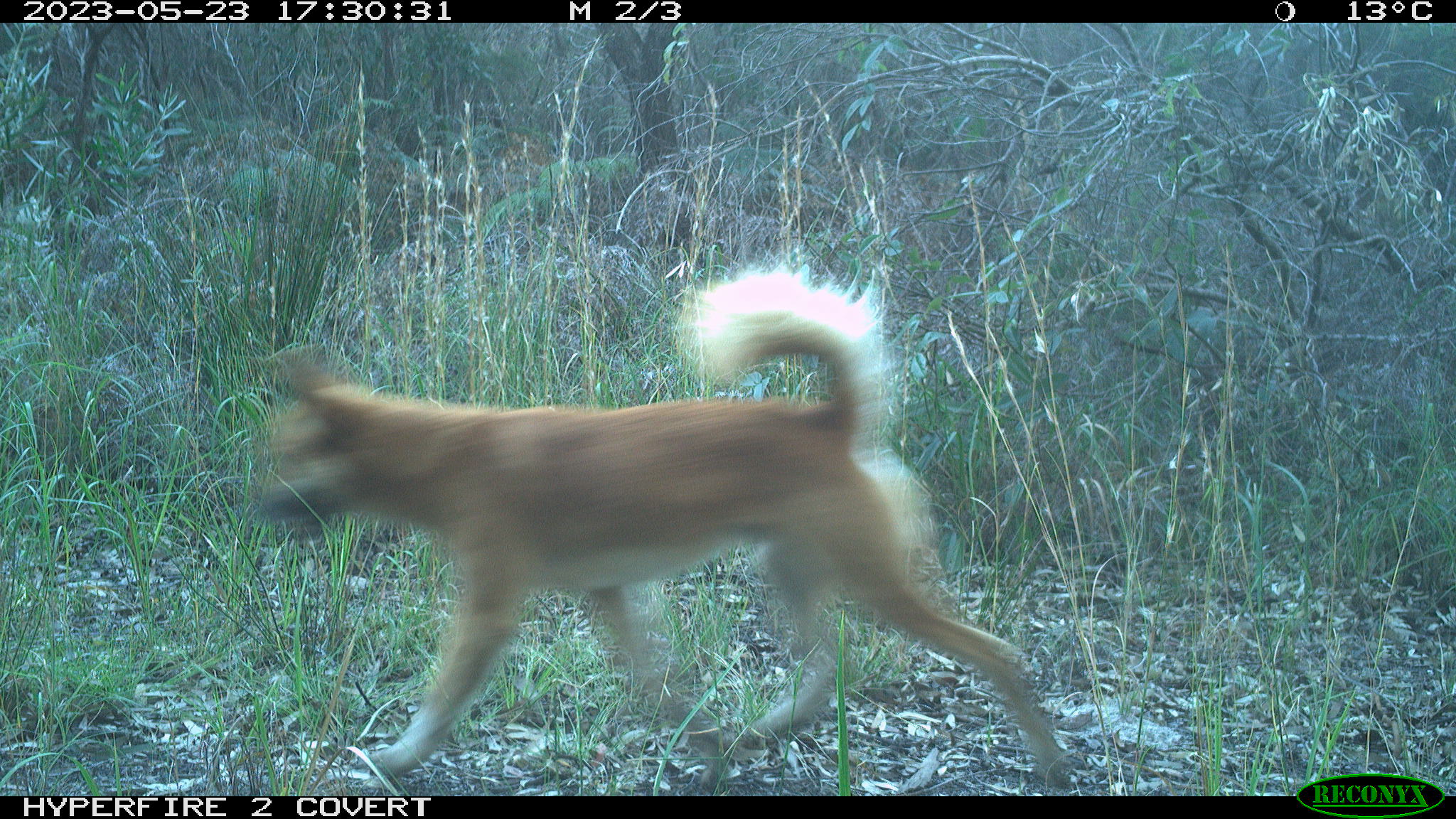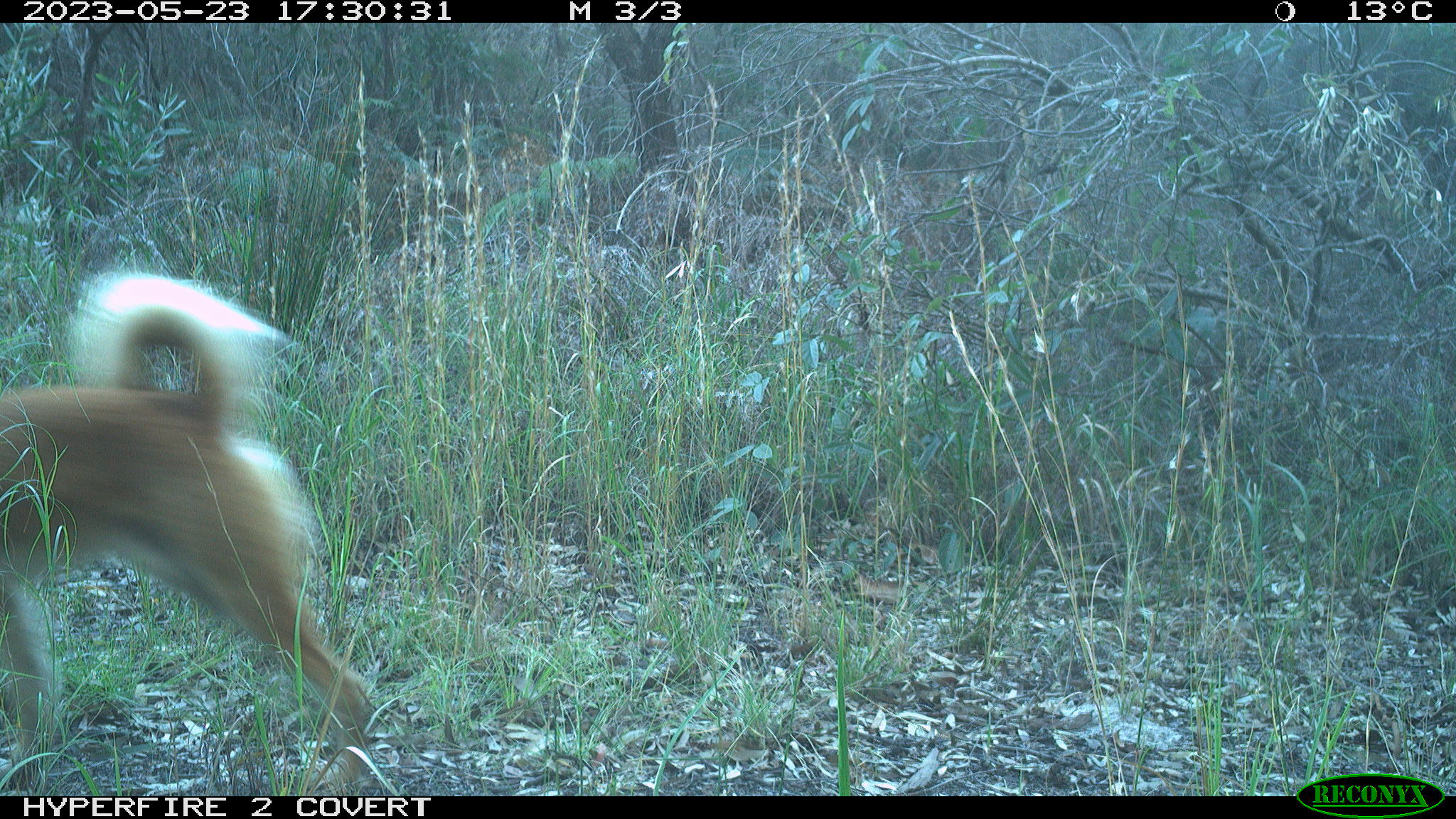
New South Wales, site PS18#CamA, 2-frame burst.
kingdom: Animalia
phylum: Chordata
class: Mammalia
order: Carnivora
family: Canidae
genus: Canis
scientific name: Canis familiaris dingo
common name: dingo